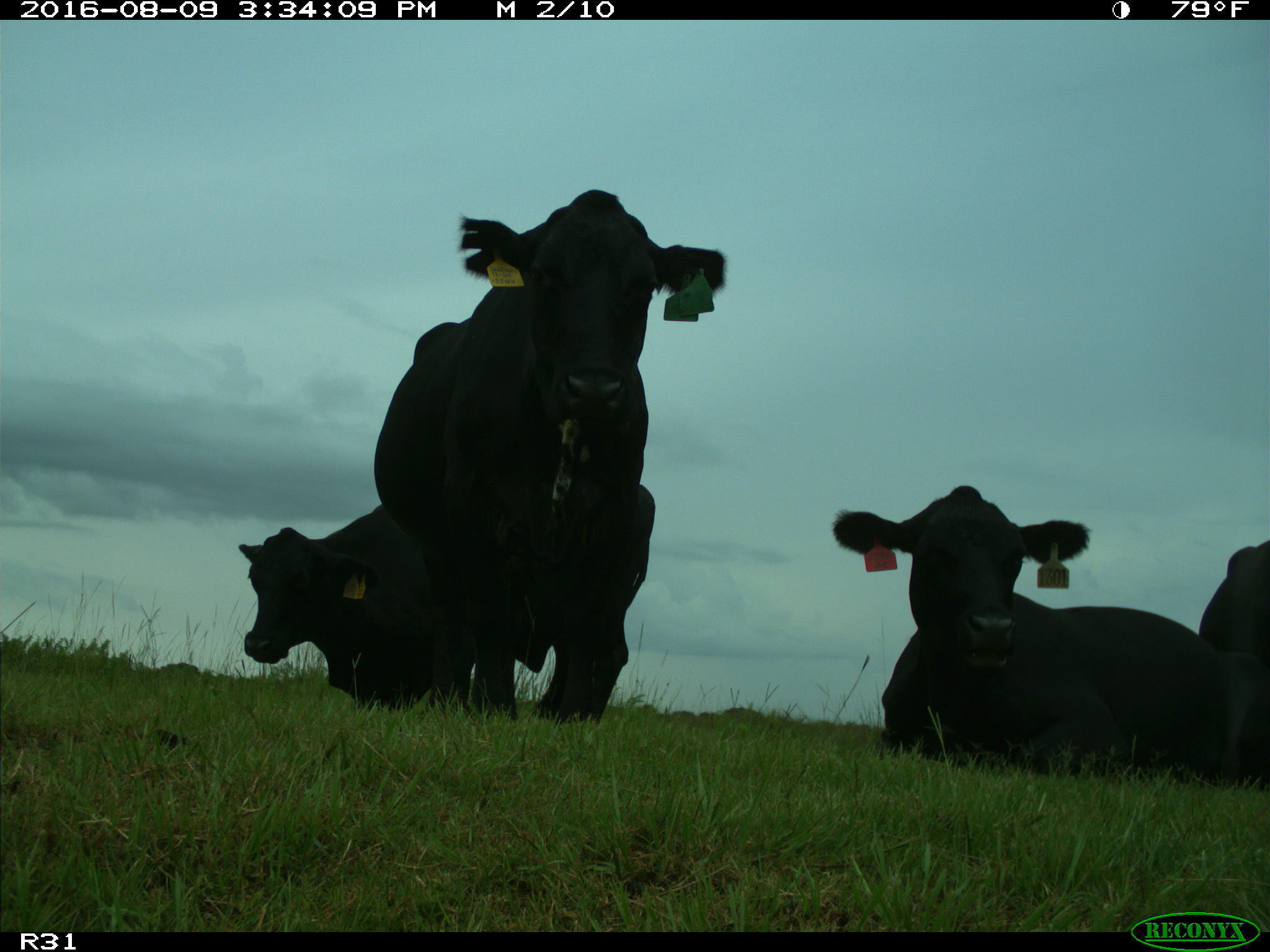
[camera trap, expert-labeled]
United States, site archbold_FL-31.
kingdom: Animalia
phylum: Chordata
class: Mammalia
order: Artiodactyla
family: Bovidae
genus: Bos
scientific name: Bos taurus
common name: domestic cow